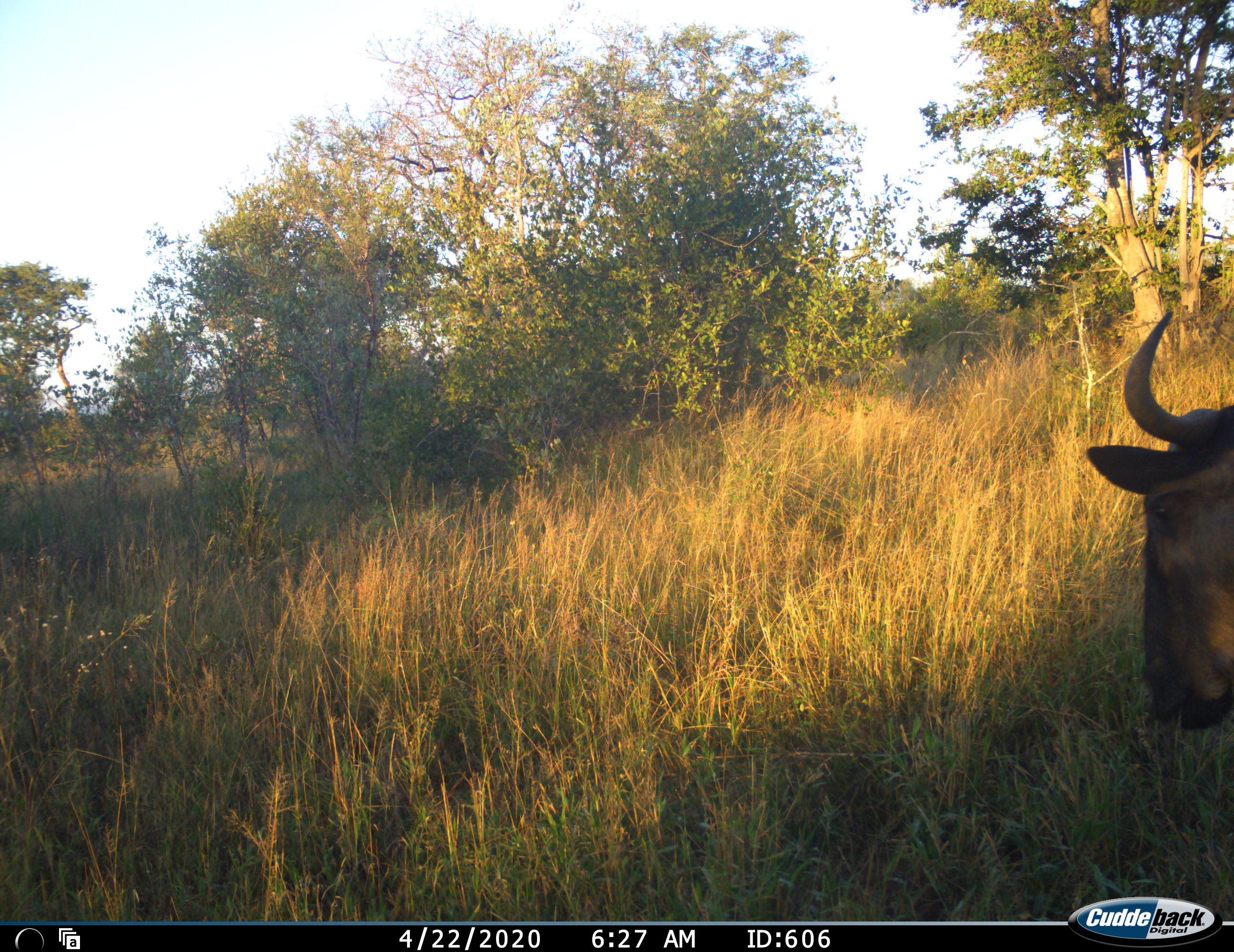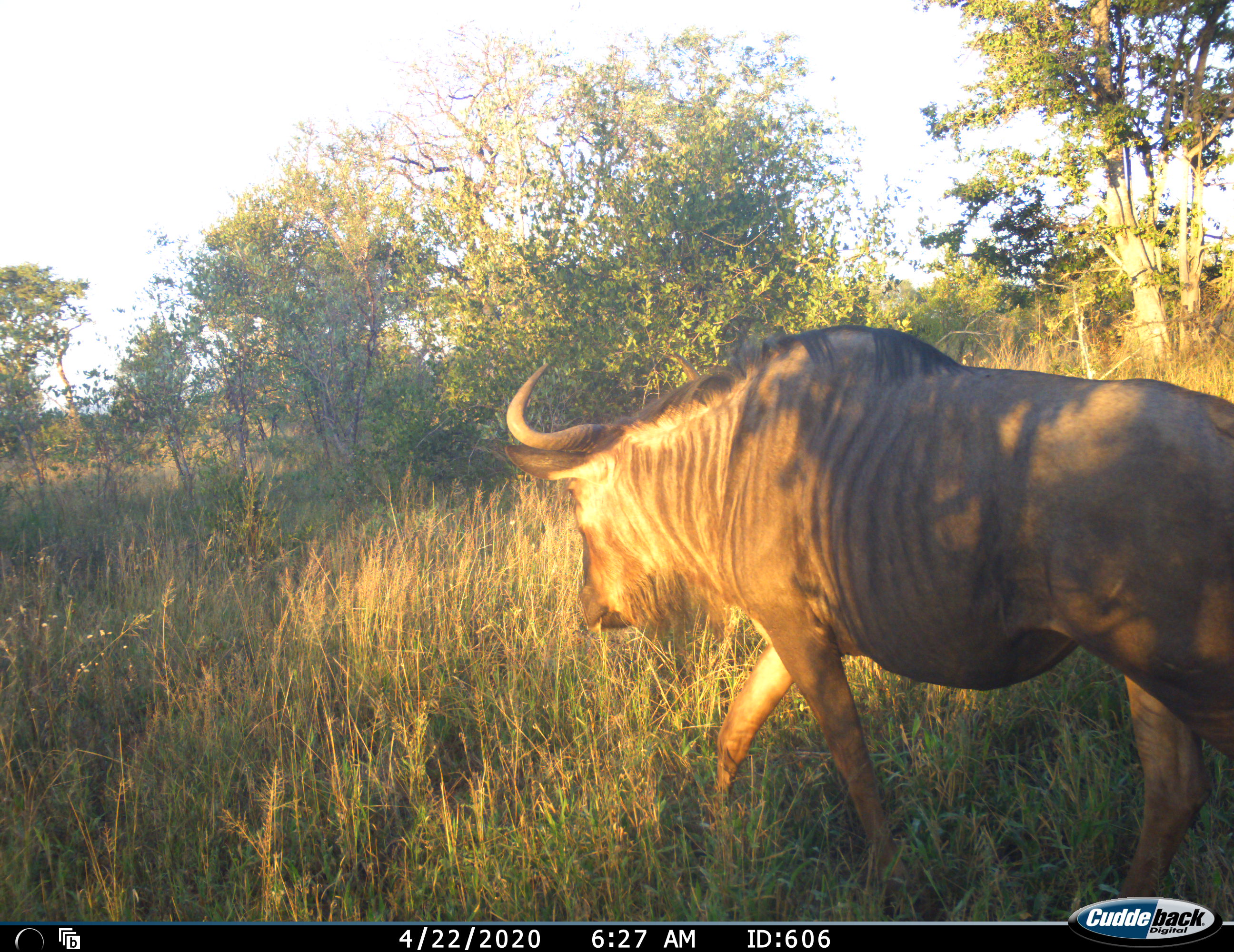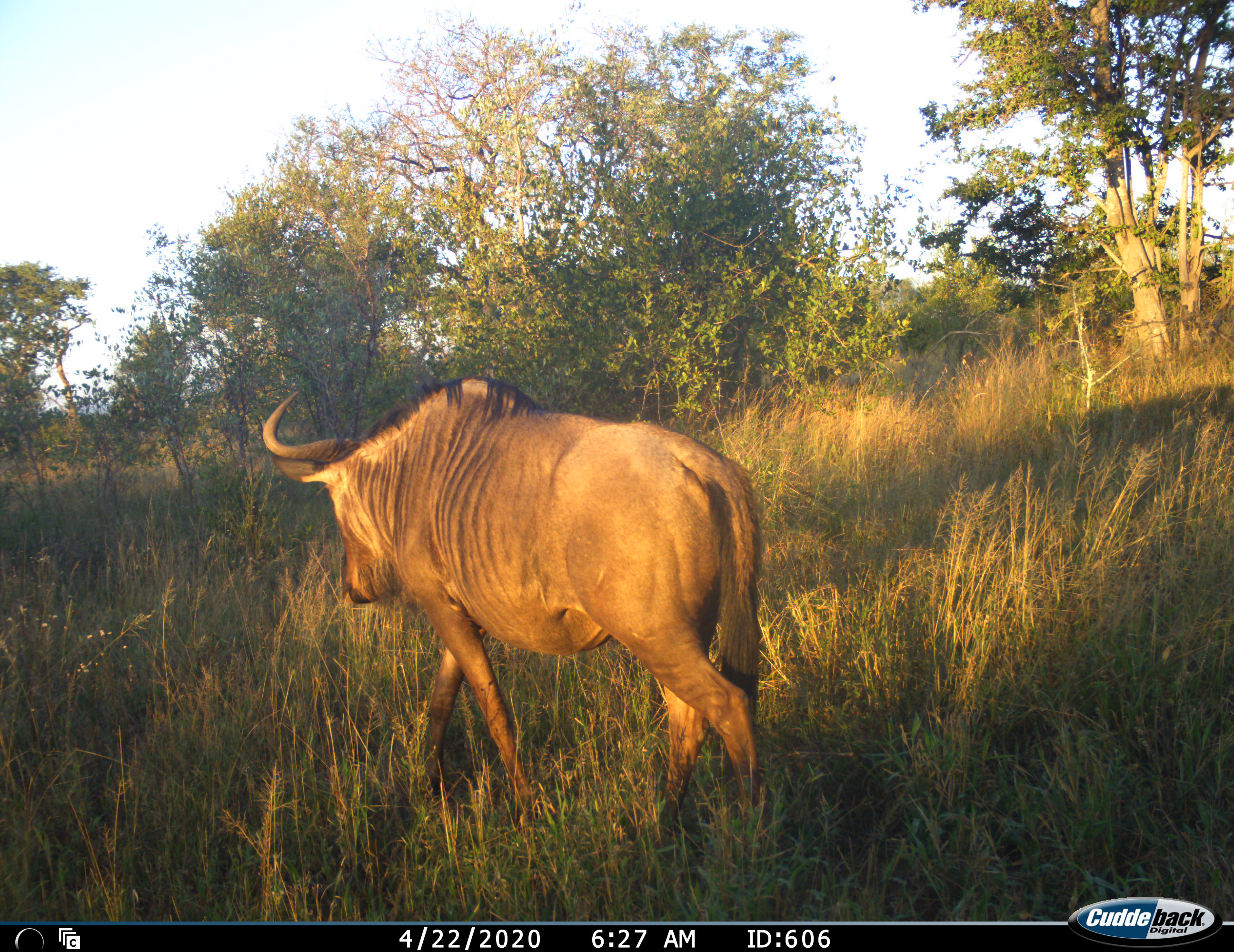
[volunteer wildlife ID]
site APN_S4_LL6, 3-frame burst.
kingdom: Animalia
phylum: Chordata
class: Mammalia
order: Artiodactyla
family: Bovidae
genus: Connochaetes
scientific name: Connochaetes taurinus taurinus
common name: blue wildebeest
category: wildebeestblue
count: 1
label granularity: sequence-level